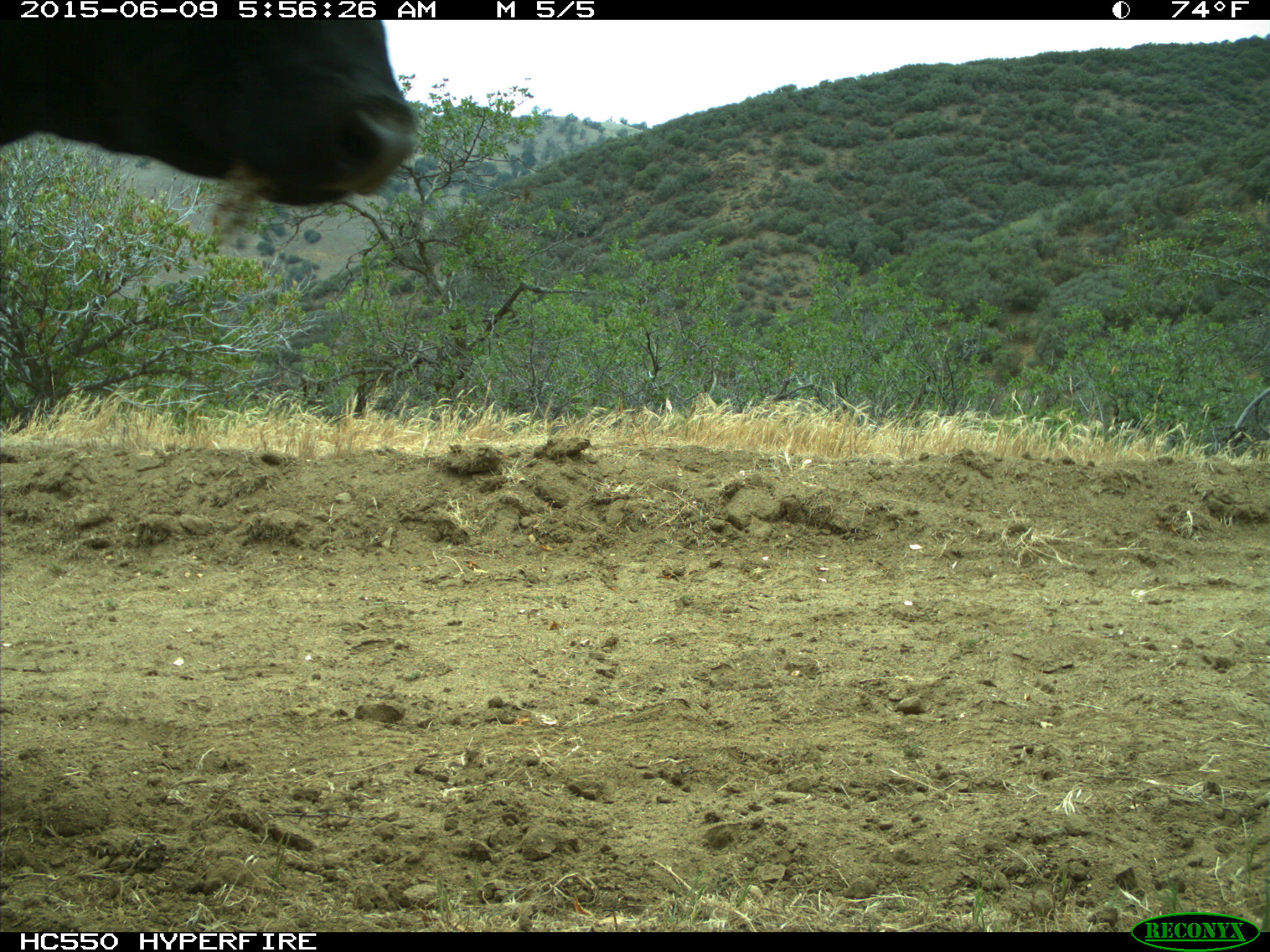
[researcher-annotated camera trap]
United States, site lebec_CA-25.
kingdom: Animalia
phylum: Chordata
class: Mammalia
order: Artiodactyla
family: Bovidae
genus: Bos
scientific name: Bos taurus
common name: domestic cow